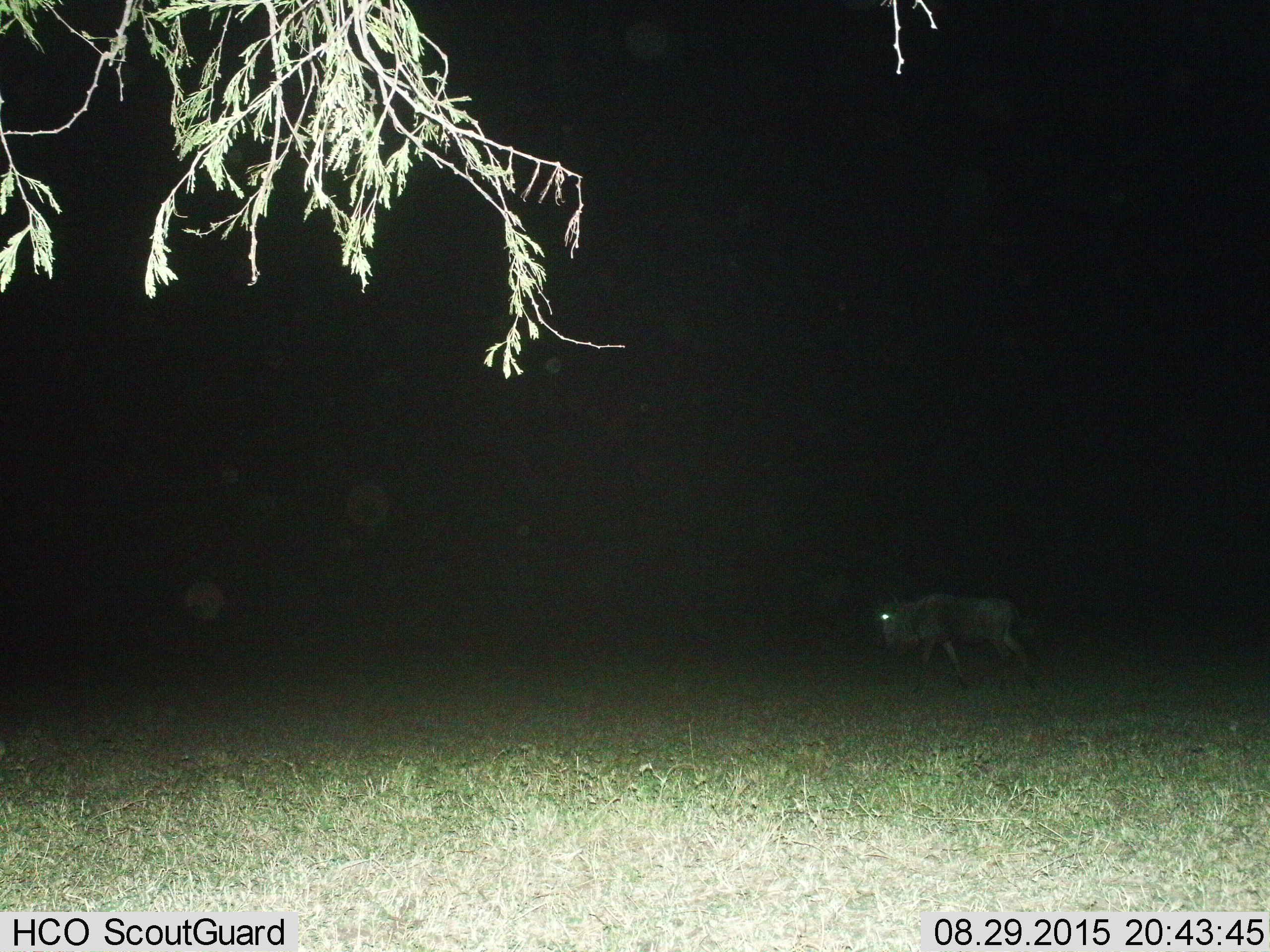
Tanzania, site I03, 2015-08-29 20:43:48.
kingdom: Animalia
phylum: Chordata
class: Mammalia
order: Artiodactyla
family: Bovidae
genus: Connochaetes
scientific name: Connochaetes taurinus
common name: blue wildebeest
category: wildebeest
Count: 1.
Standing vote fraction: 0%.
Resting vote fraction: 0%.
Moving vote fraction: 100%.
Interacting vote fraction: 0%.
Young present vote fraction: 0%.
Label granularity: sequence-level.